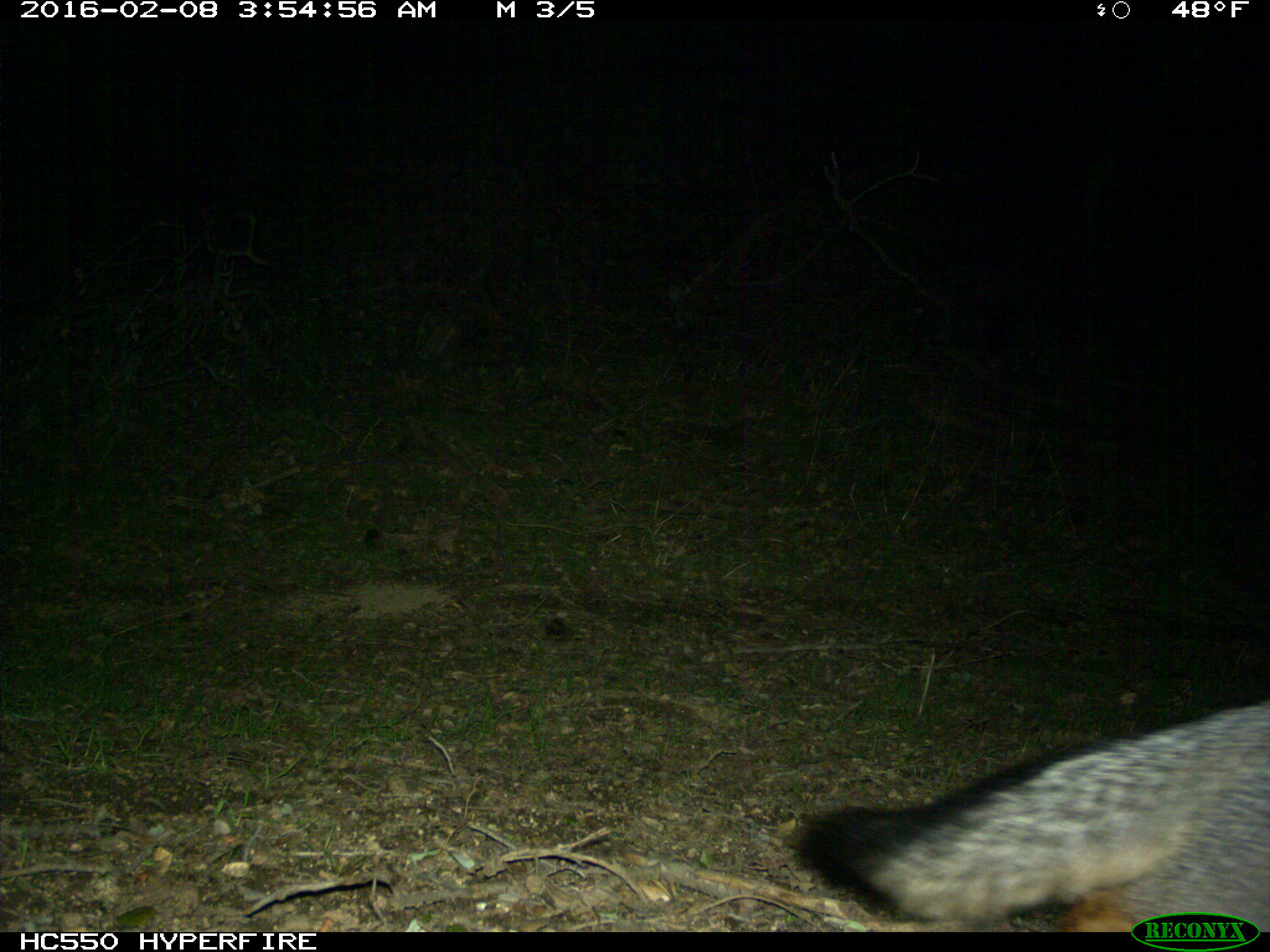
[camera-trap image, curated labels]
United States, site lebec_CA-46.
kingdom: Animalia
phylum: Chordata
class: Mammalia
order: Carnivora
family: Canidae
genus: Urocyon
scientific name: Urocyon cinereoargenteus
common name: gray fox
Urocyon cinereoargenteus (gray fox).